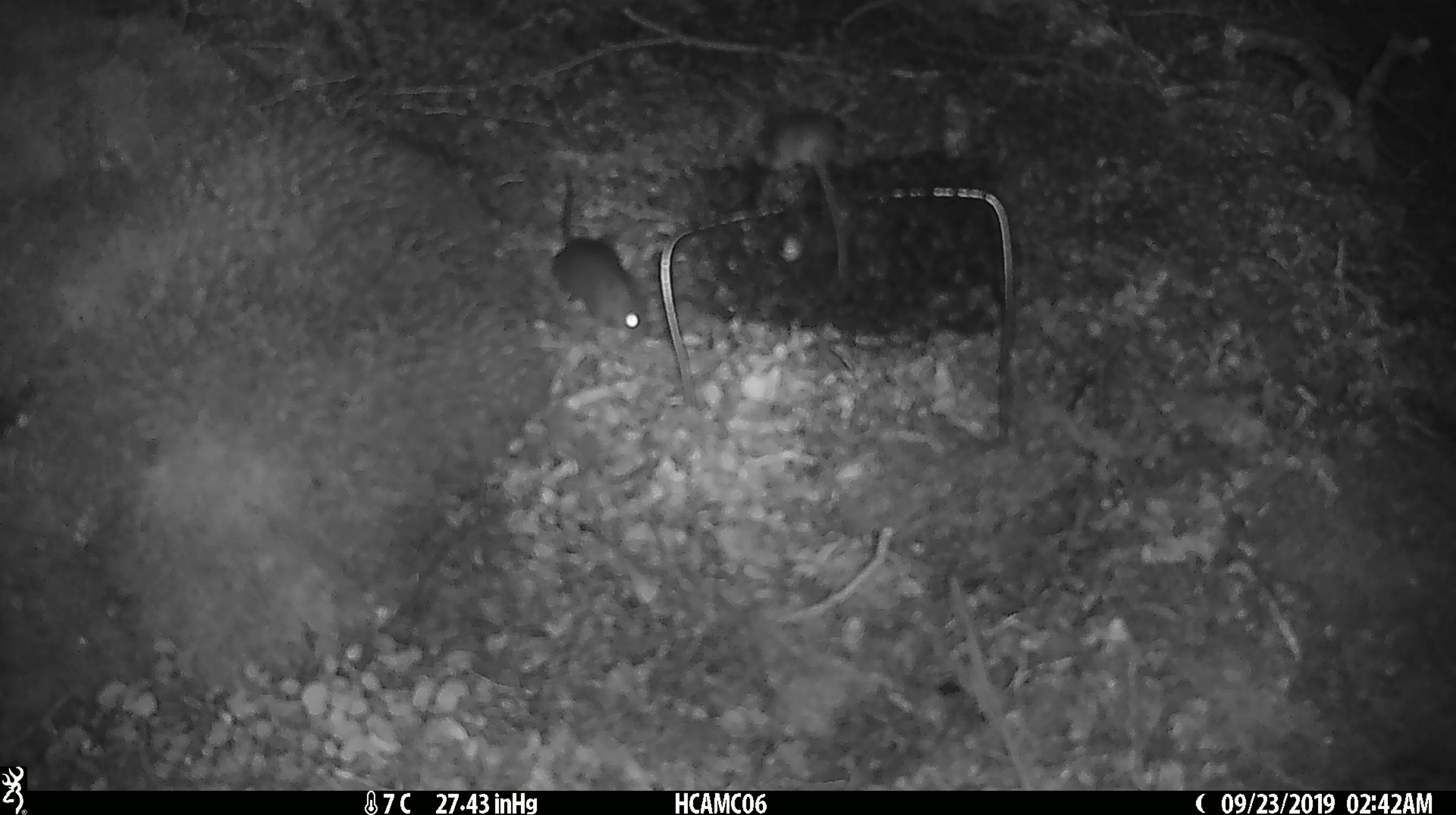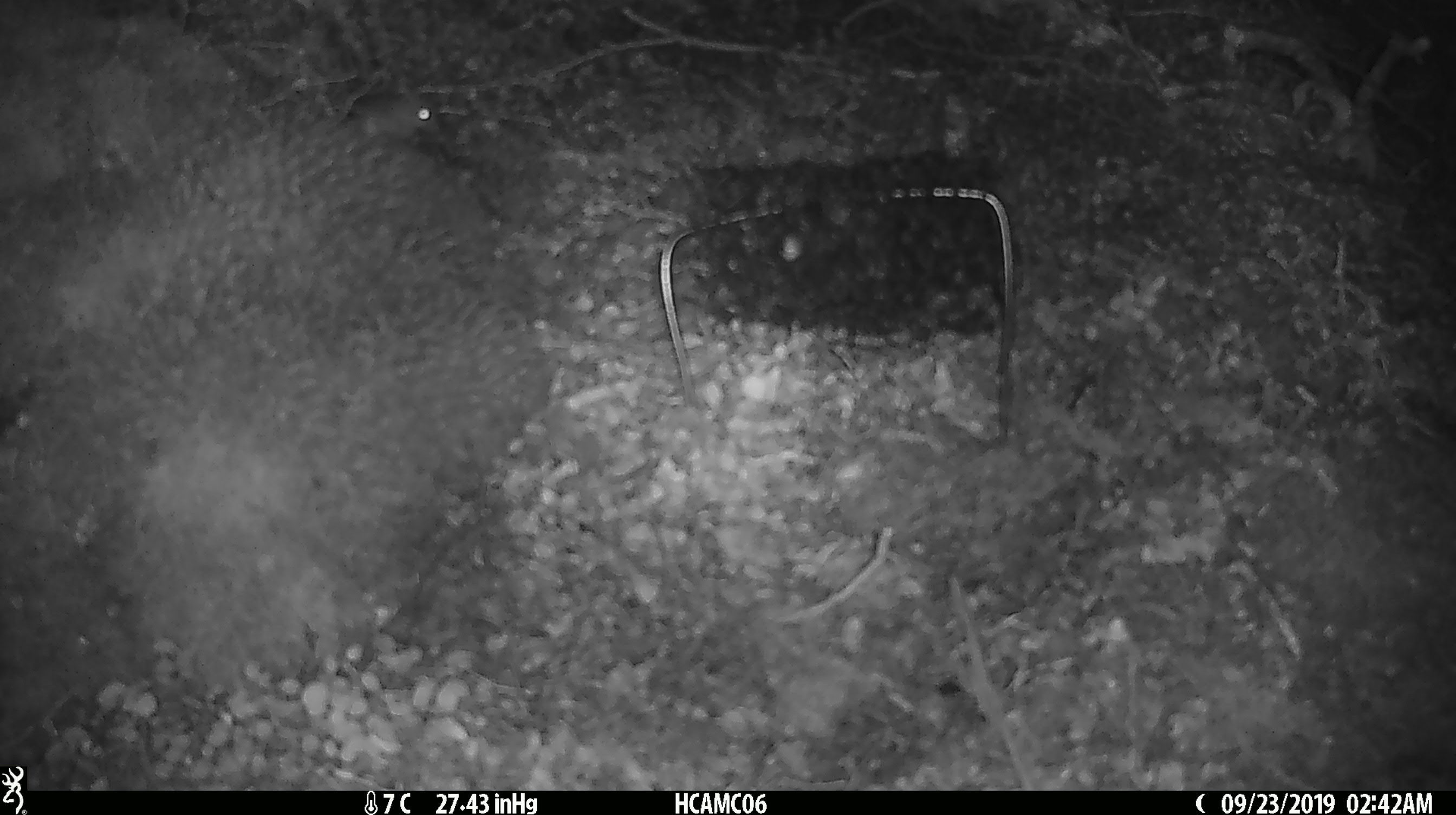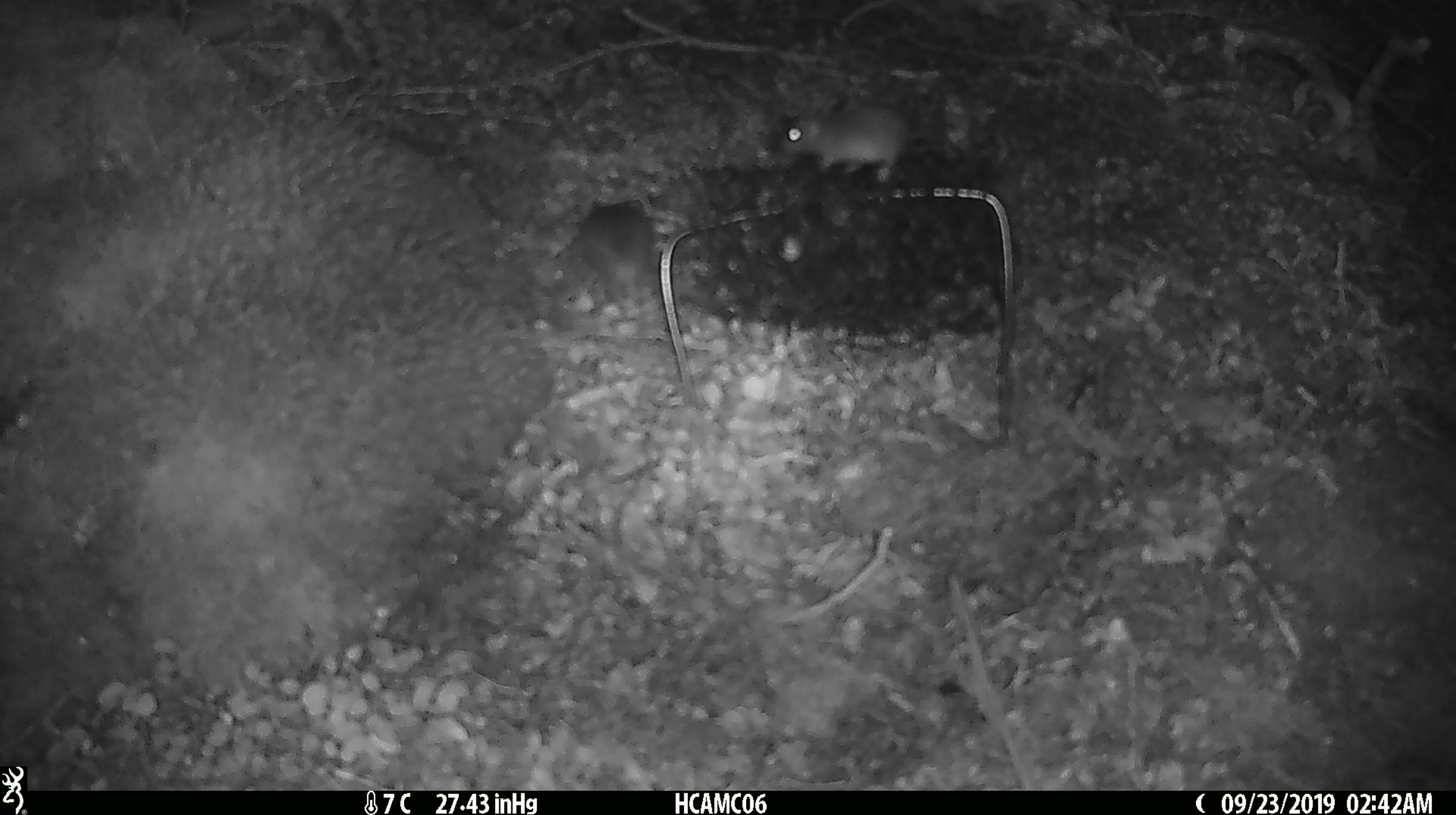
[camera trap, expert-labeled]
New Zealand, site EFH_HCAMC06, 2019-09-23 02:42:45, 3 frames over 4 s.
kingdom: Animalia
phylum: Chordata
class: Mammalia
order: Rodentia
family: Muridae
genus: Mus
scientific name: Mus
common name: mouse